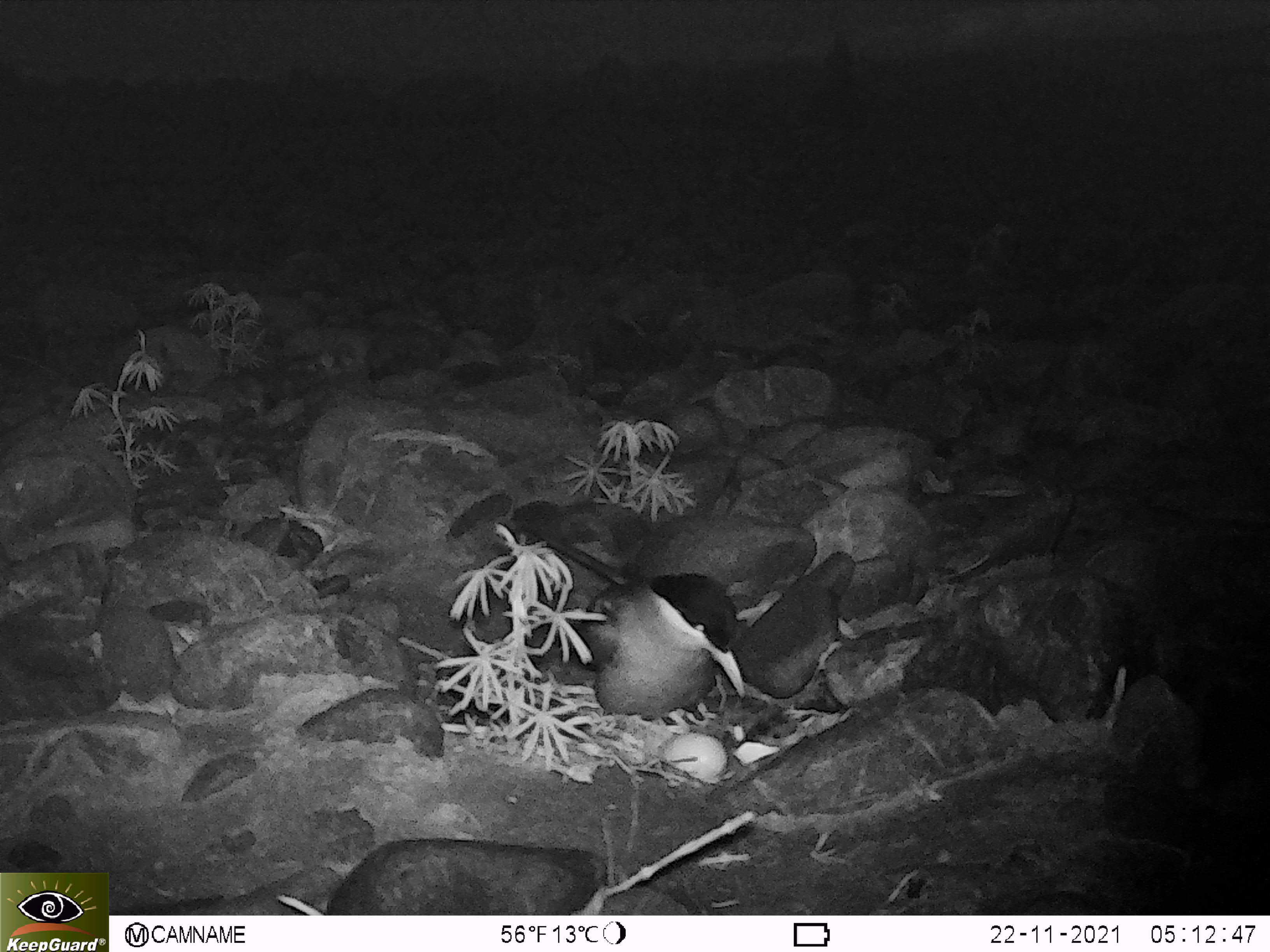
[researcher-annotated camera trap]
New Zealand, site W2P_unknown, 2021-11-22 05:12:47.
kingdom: Animalia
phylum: Chordata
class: Aves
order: Charadriiformes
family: Laridae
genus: Chlidonias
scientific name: Chlidonias albostriatus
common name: black-fronted tern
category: black fronted tern